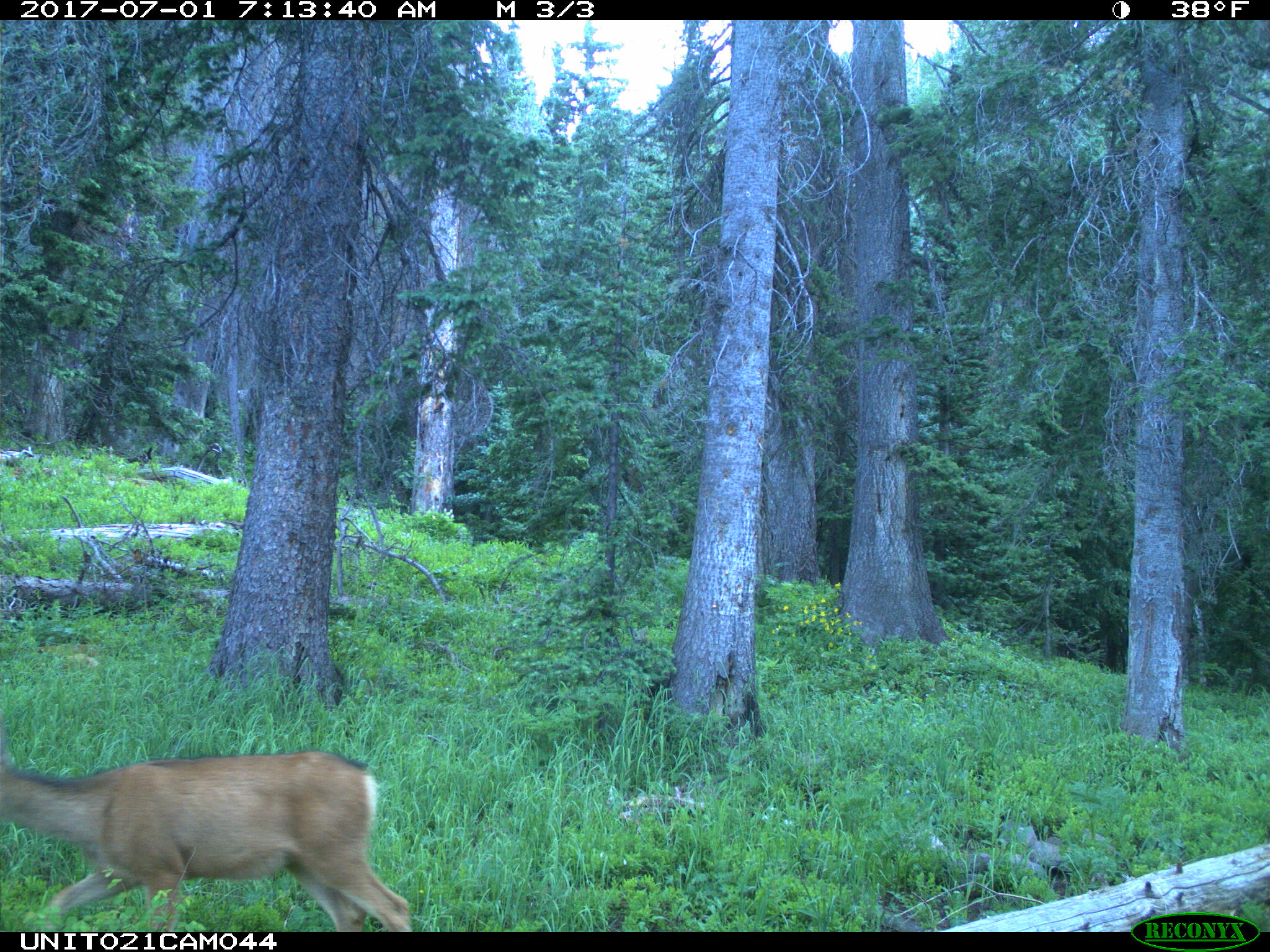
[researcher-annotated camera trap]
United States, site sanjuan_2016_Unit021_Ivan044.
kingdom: Animalia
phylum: Chordata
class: Mammalia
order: Artiodactyla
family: Cervidae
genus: Odocoileus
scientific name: Odocoileus hemionus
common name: mule deer